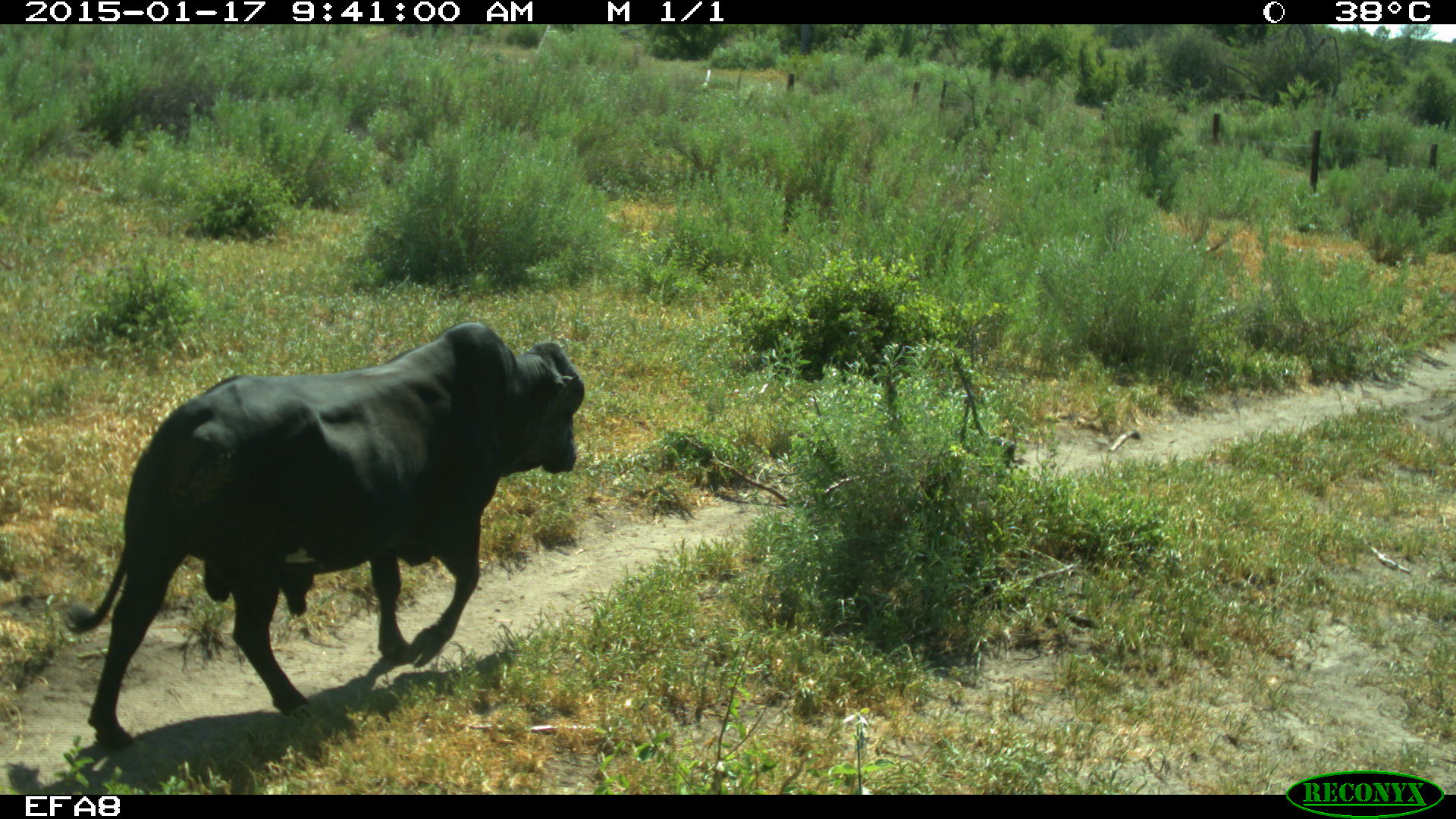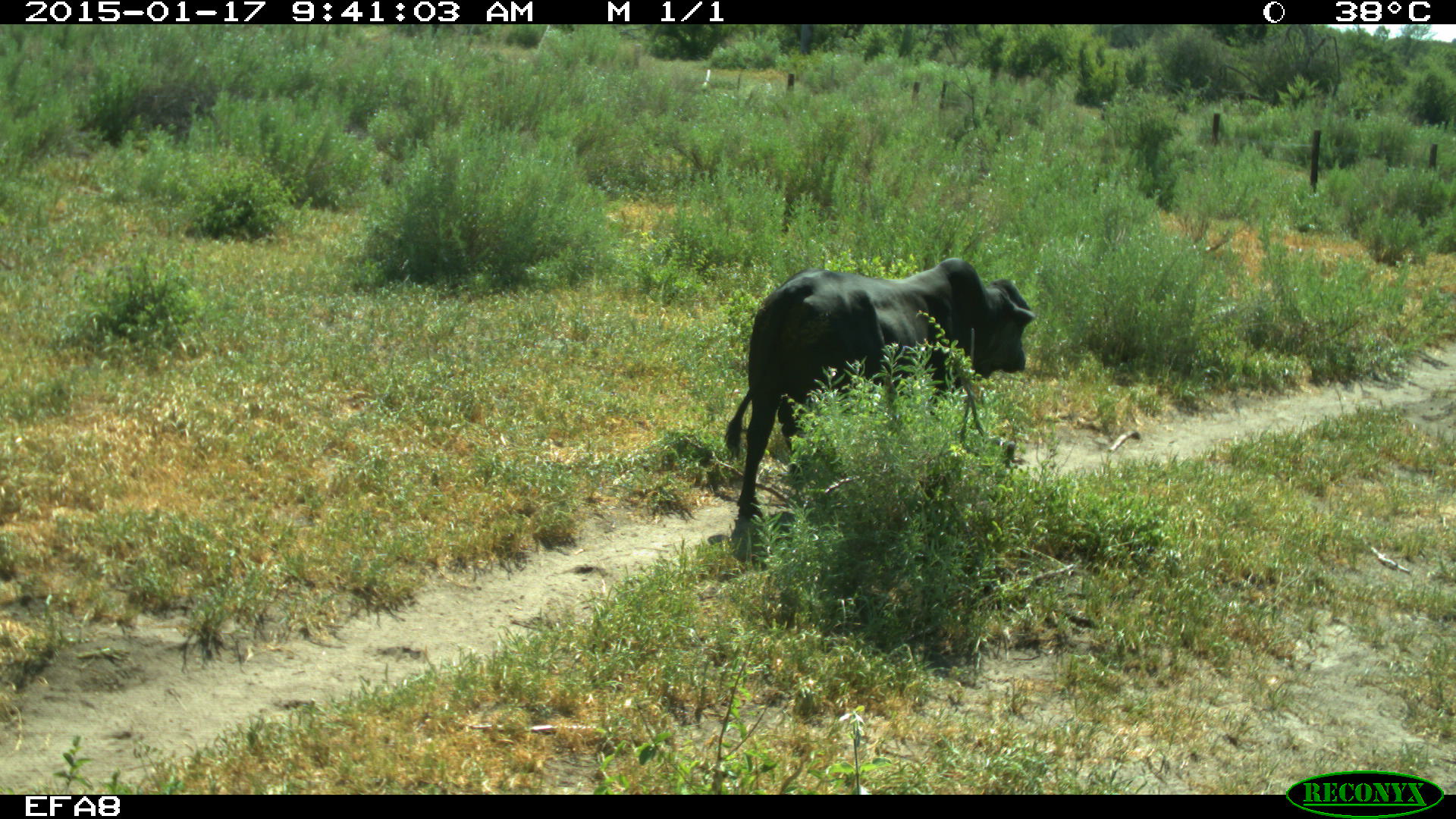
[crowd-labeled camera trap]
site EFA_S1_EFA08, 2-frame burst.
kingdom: Animalia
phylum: Chordata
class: Mammalia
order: Artiodactyla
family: Bovidae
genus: Bos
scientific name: Bos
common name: cattle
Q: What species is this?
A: Cattle (Bos).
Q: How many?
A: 1.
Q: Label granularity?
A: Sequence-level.